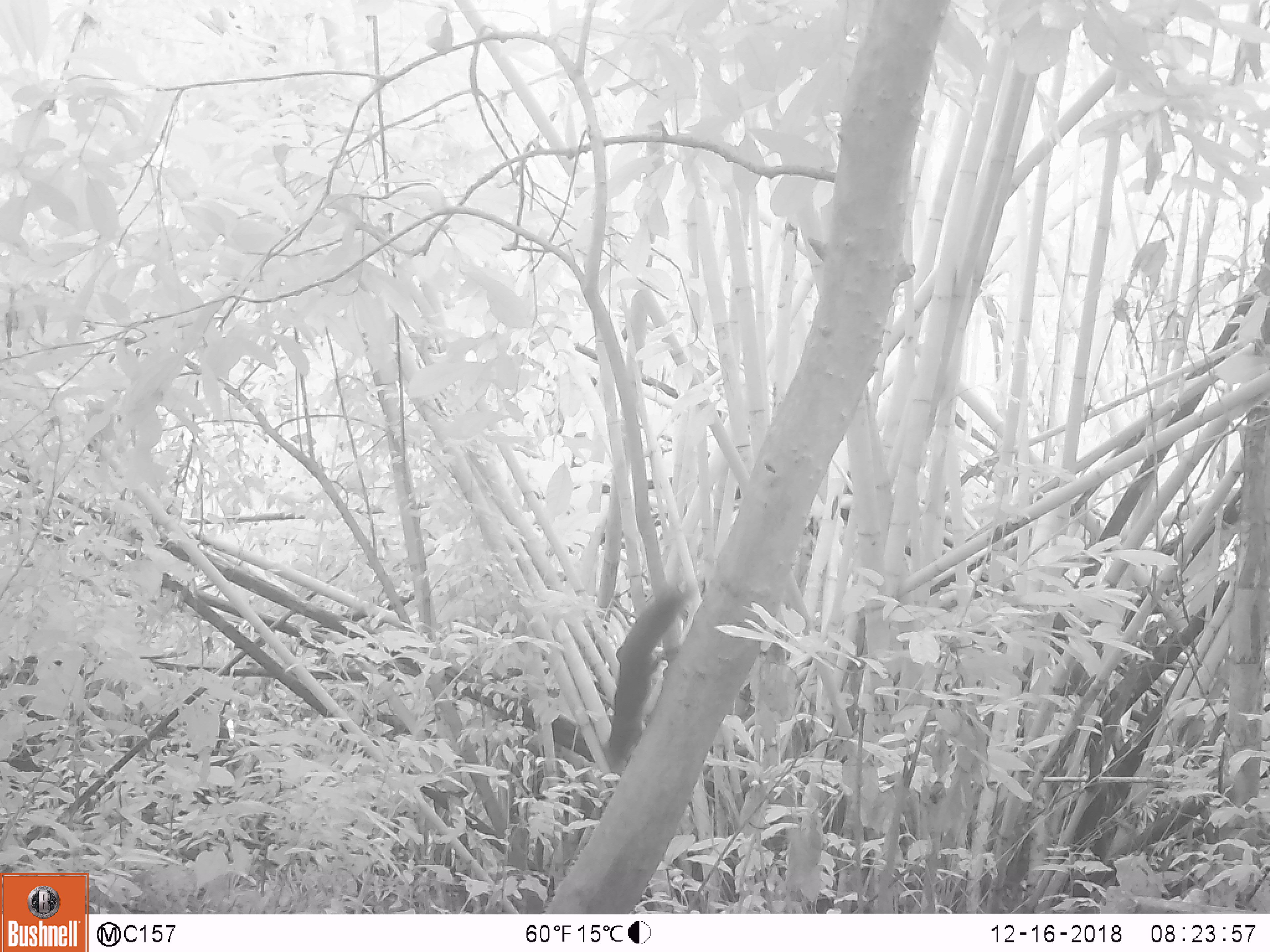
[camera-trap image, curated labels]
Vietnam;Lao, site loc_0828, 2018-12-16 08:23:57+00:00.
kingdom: Animalia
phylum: Chordata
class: Mammalia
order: Rodentia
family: Sciuridae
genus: Sciurus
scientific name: Sciurus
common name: squirrel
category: unidentified squirrel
Unidentified squirrel (squirrel) (Sciurus). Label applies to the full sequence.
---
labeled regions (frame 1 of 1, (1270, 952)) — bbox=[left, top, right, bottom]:
unidentified squirrel: bbox=[603, 589, 698, 769]